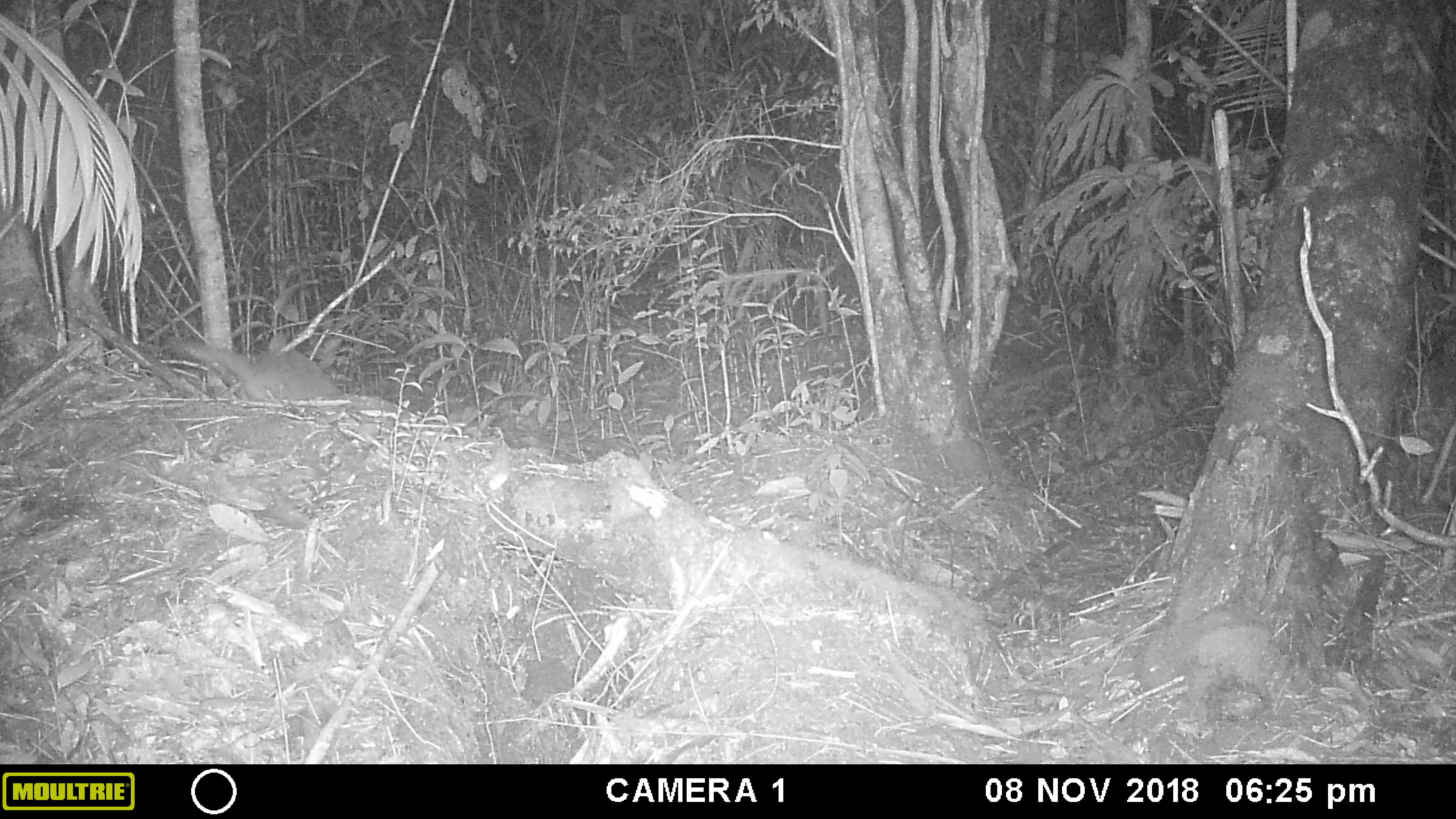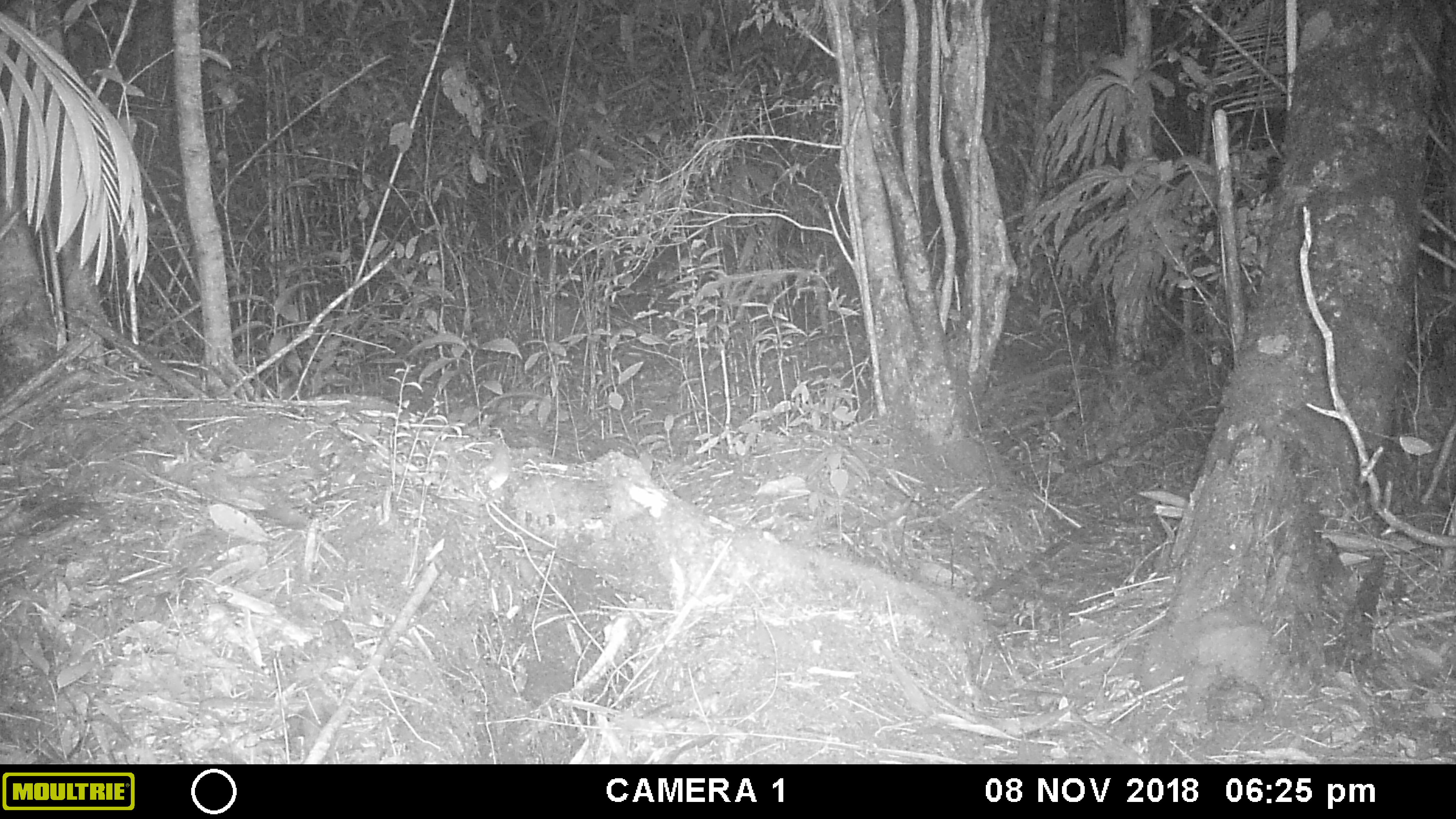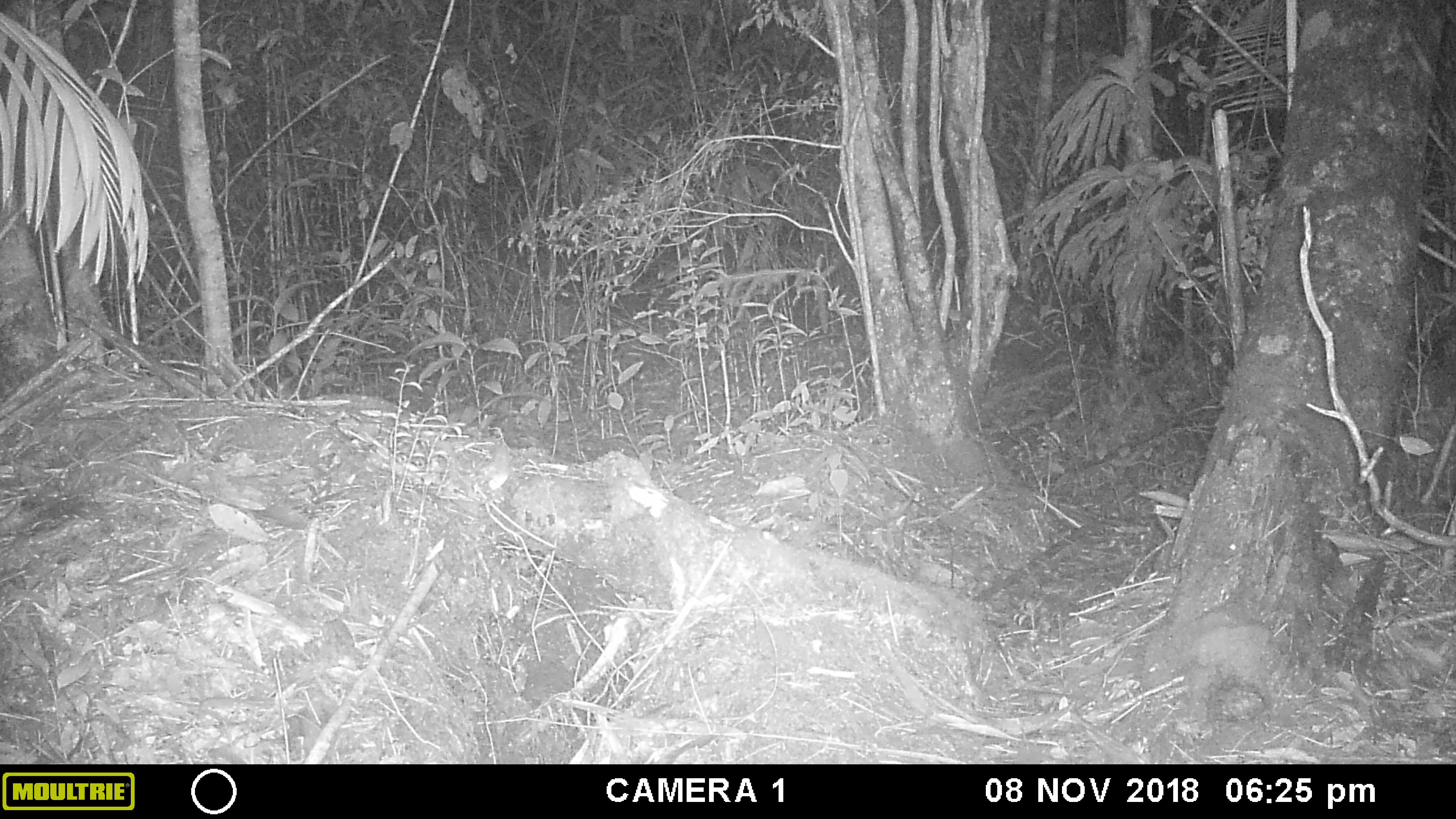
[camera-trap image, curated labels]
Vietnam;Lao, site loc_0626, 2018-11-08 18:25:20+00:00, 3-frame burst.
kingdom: Animalia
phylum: Chordata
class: Mammalia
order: Carnivora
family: Mustelidae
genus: Melogale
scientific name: Melogale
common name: ferret badger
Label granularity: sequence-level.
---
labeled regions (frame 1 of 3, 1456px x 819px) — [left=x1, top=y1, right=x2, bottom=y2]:
ferret badger: [left=166, top=335, right=347, bottom=402]